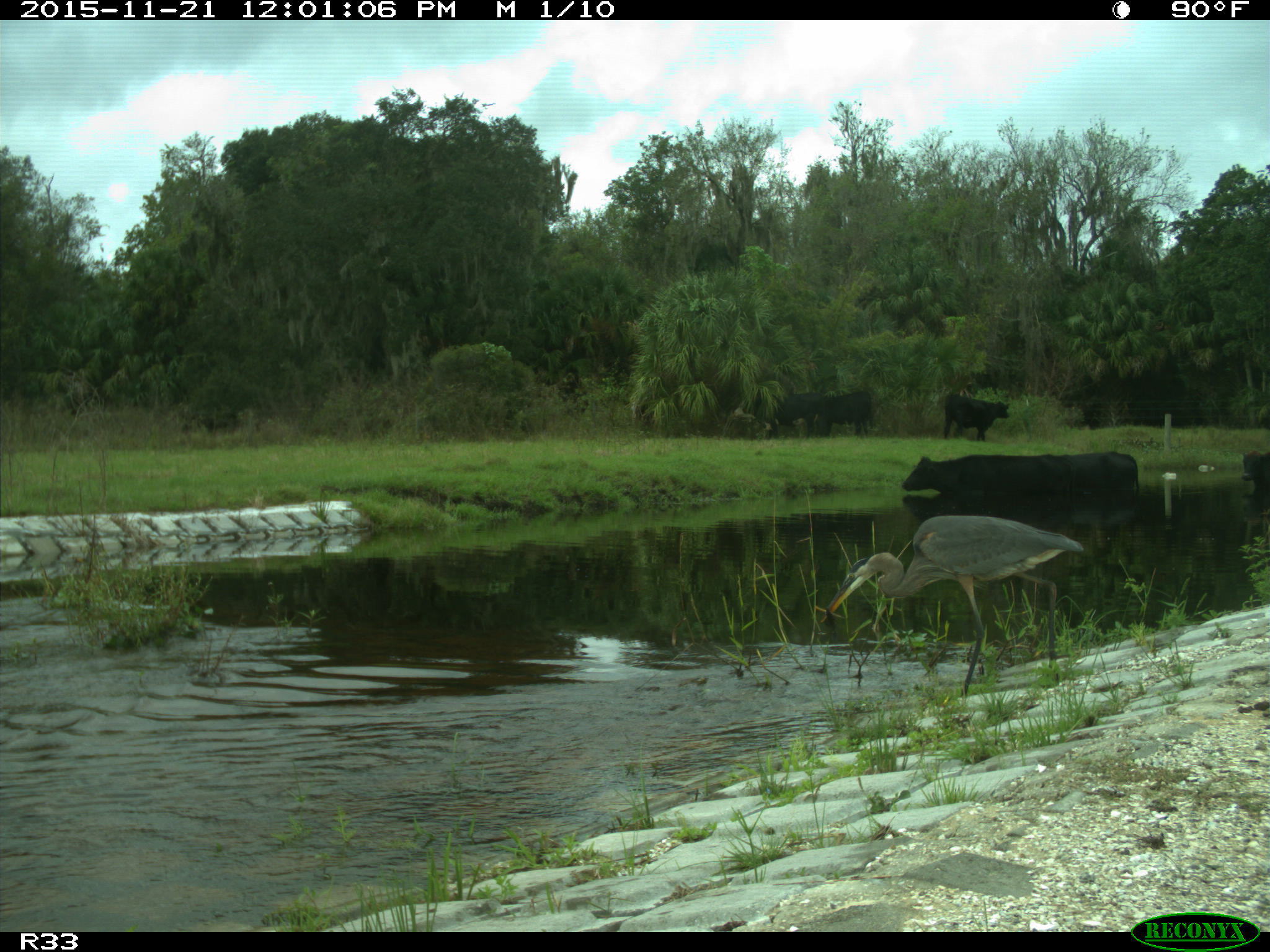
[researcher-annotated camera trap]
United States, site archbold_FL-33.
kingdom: Animalia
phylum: Chordata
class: Mammalia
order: Artiodactyla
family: Bovidae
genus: Bos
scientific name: Bos taurus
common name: domestic cow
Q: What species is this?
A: Bos taurus (domestic cow).